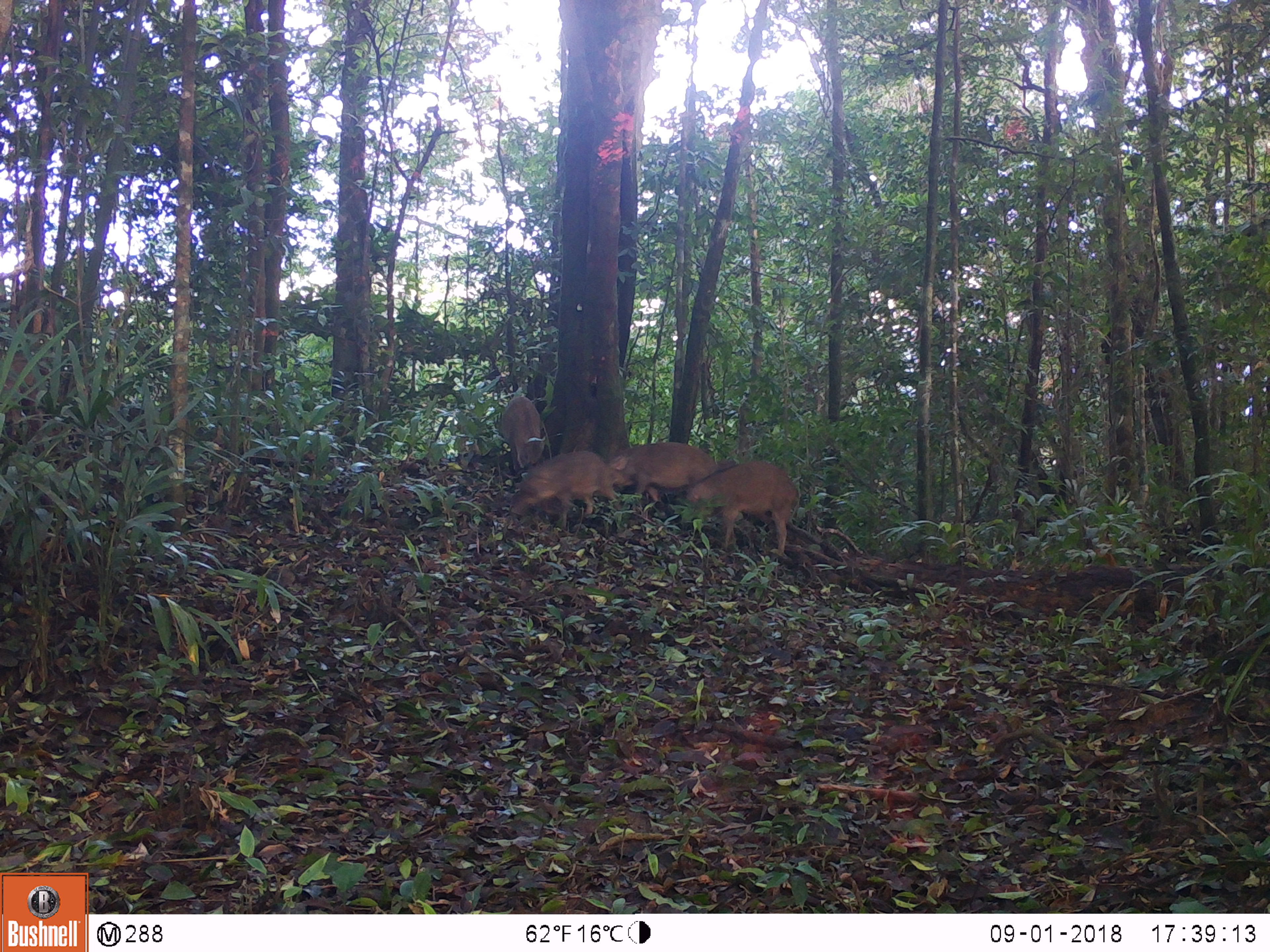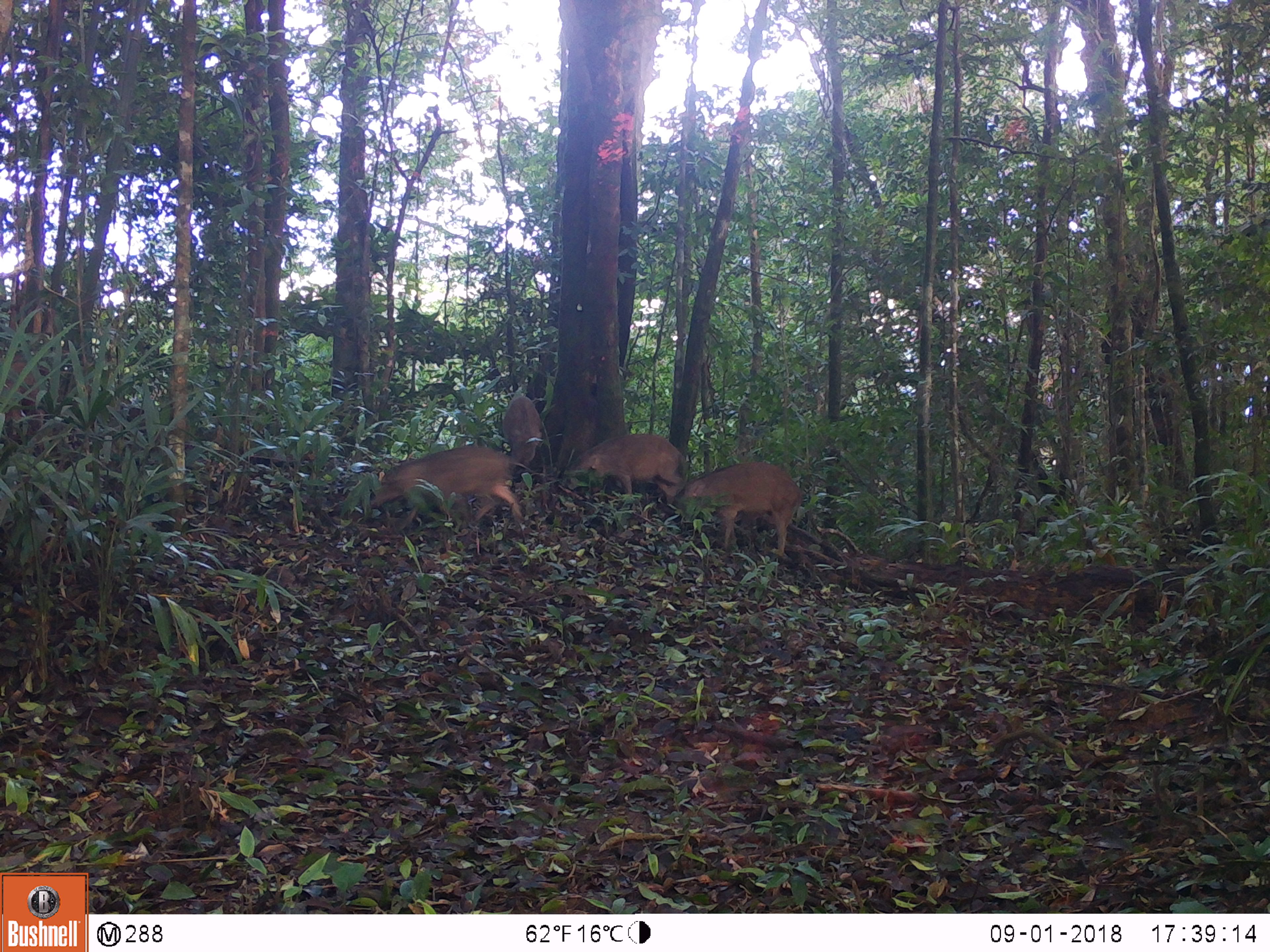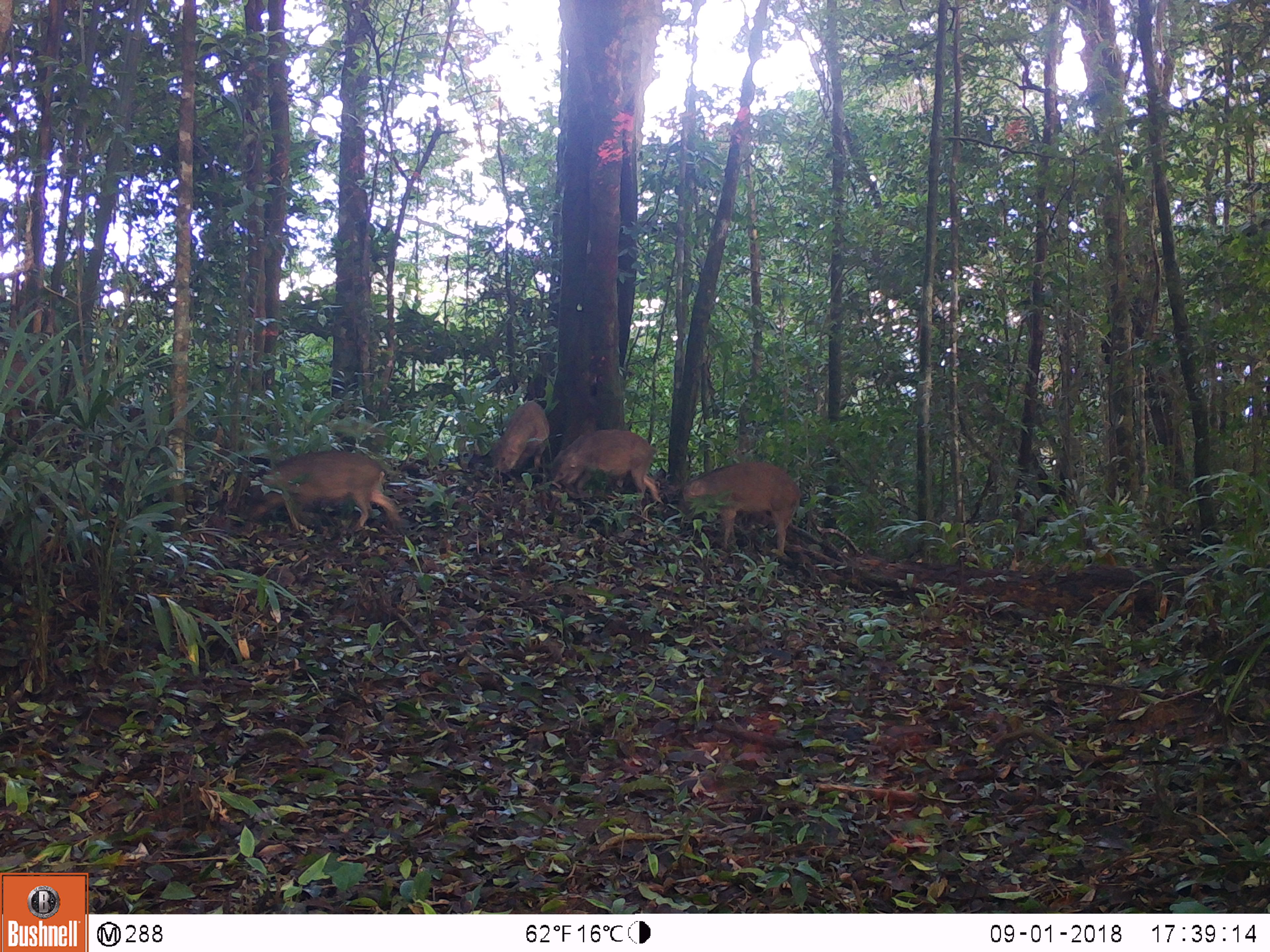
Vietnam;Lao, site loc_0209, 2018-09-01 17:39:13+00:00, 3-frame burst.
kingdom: Animalia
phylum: Chordata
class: Mammalia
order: Artiodactyla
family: Suidae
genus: Sus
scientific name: Sus scrofa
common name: eurasian wild pig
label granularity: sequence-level